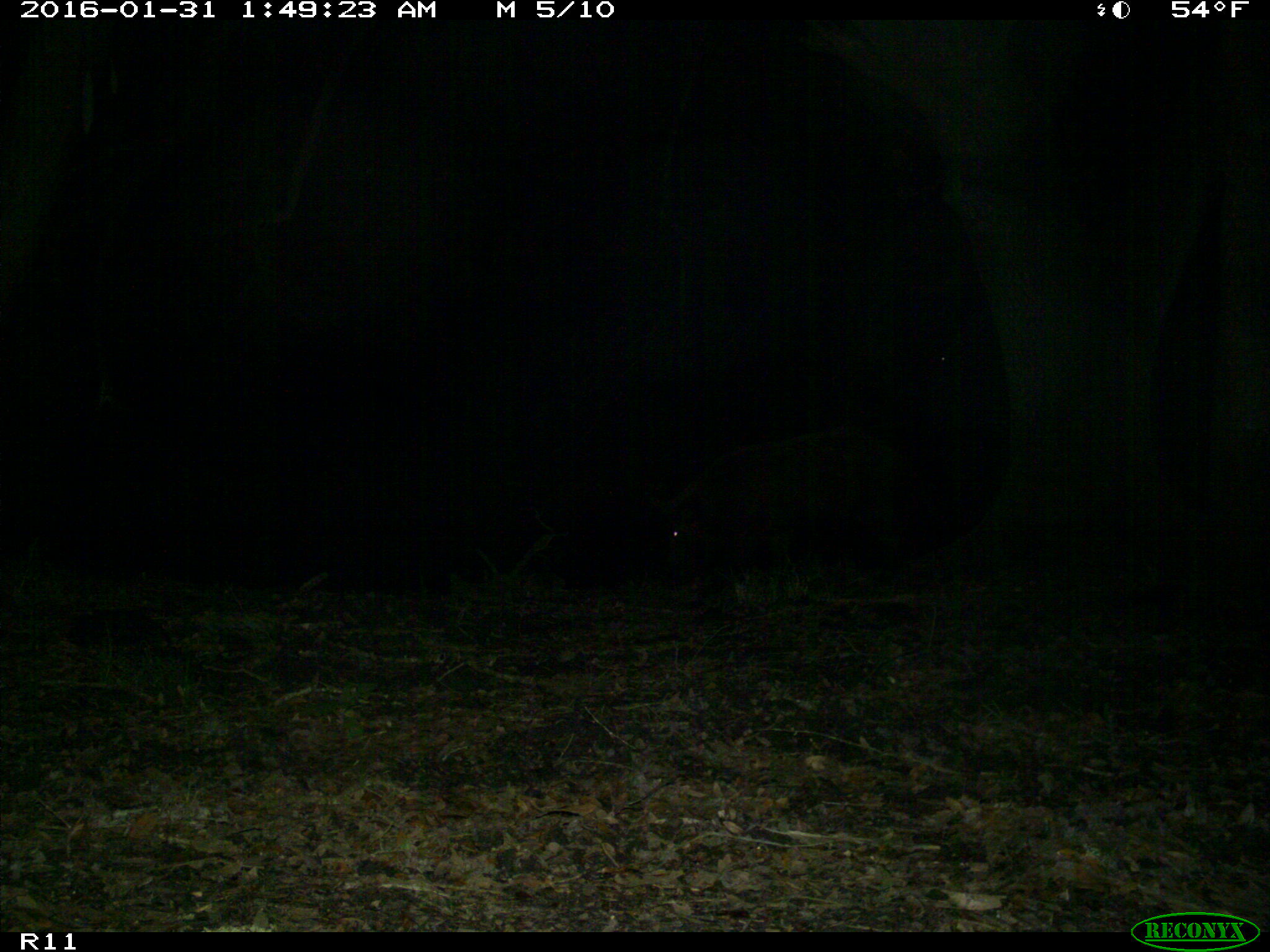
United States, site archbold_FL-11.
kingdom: Animalia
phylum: Chordata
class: Mammalia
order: Artiodactyla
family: Suidae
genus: Sus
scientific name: Sus scrofa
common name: wild boar